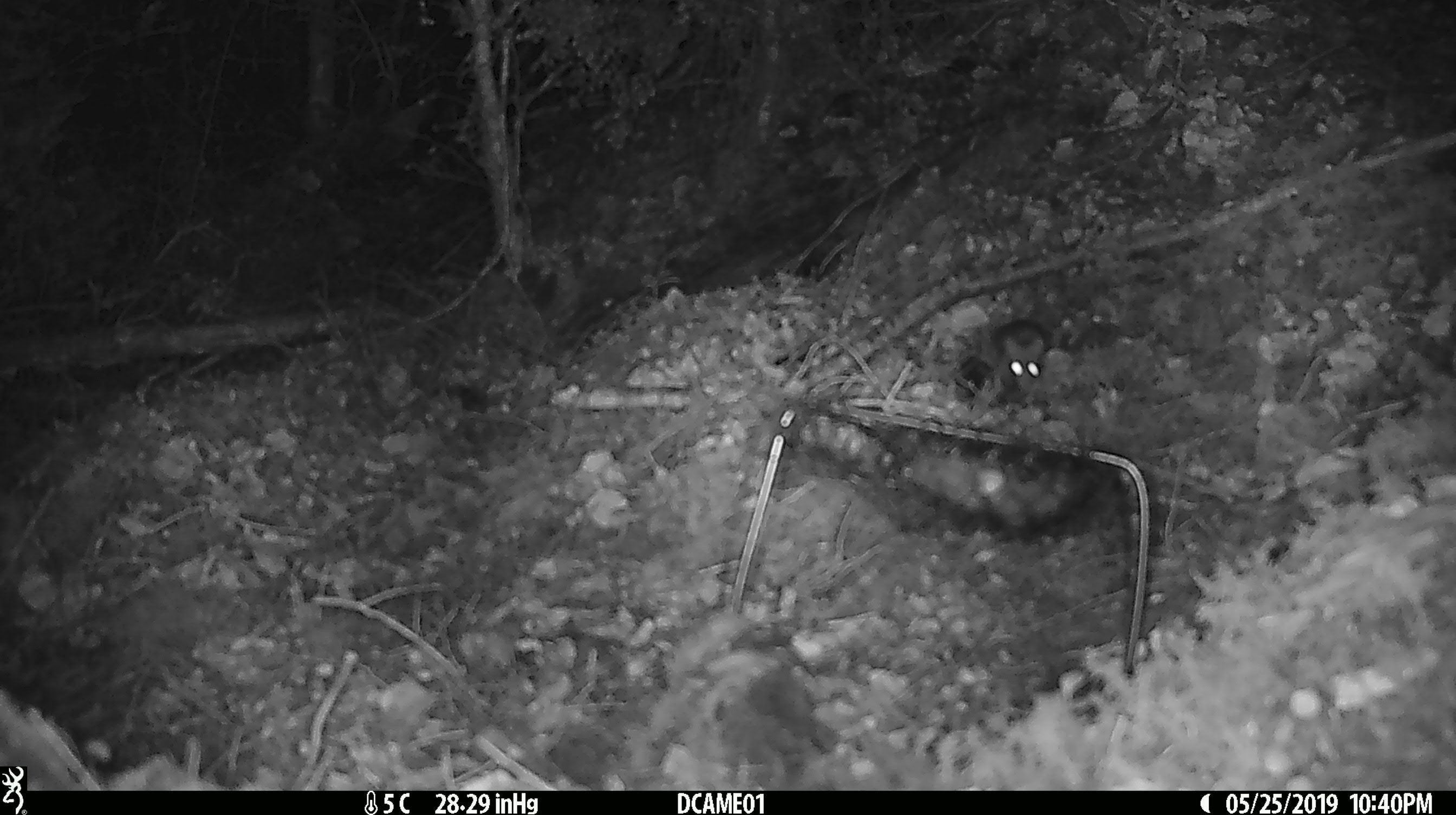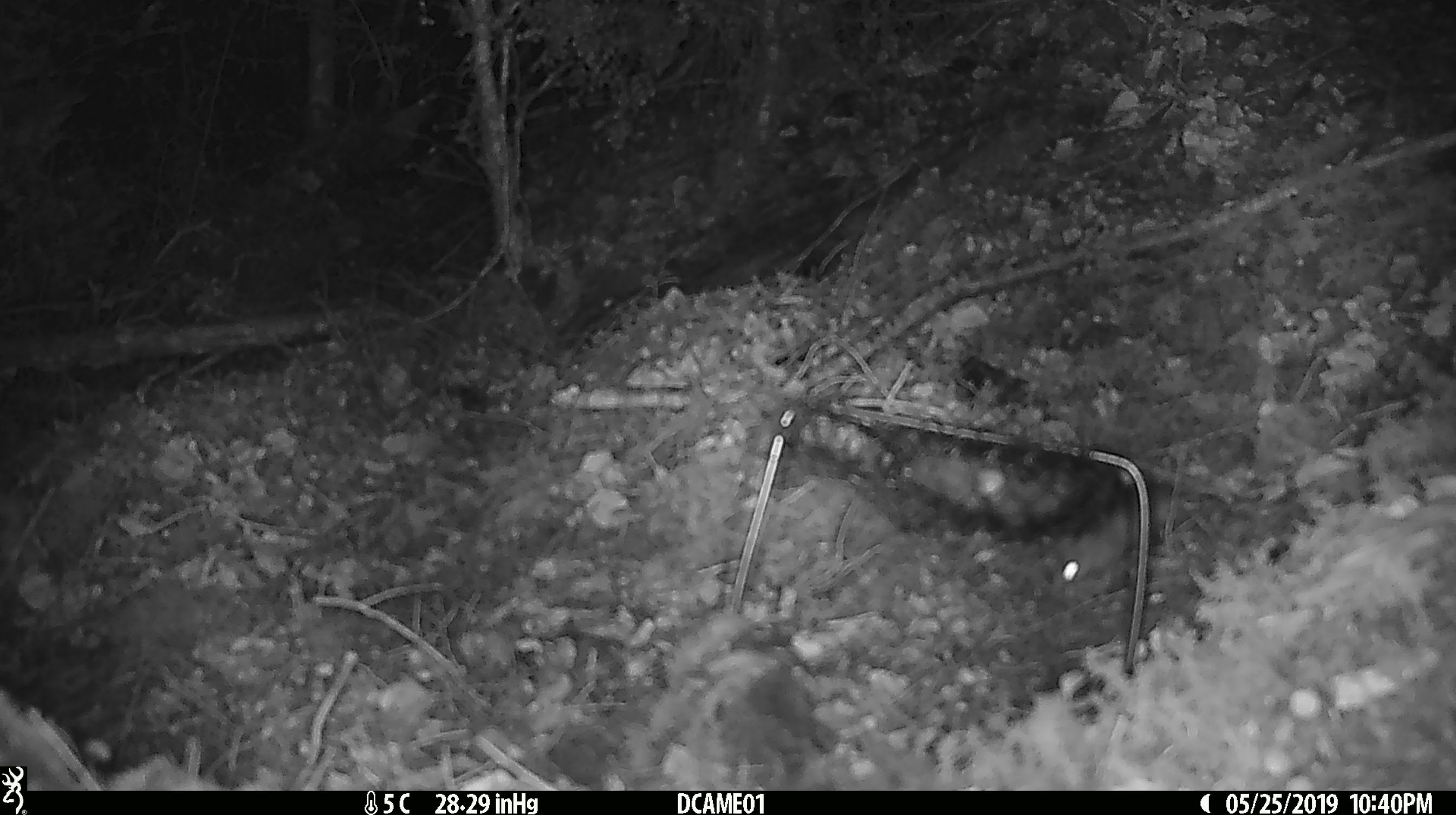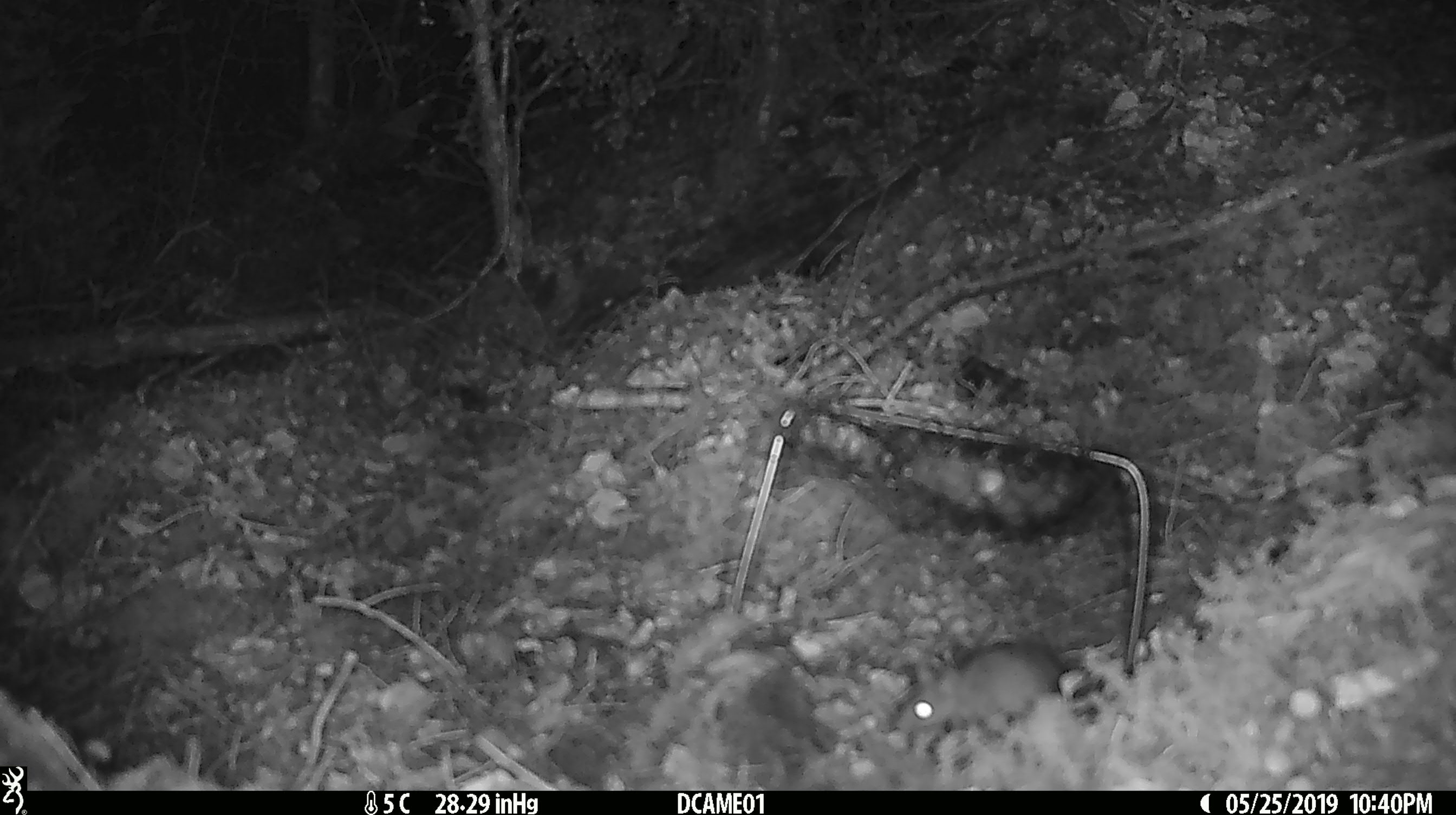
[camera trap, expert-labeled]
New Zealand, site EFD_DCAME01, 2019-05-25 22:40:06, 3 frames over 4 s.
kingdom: Animalia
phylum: Chordata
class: Mammalia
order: Rodentia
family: Muridae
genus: Mus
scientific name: Mus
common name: mouse